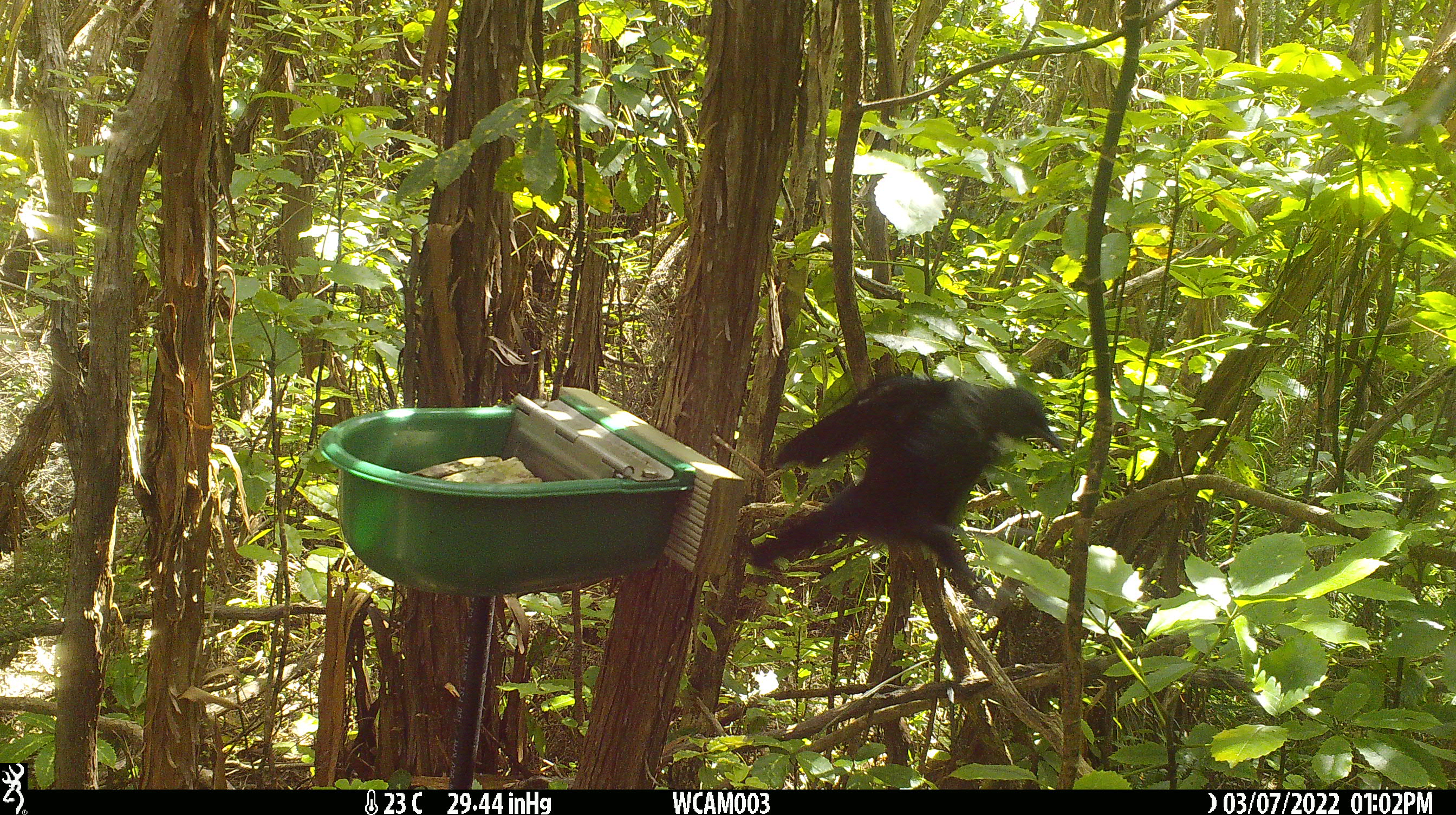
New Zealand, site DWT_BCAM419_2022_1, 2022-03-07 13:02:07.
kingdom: Animalia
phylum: Chordata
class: Aves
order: Passeriformes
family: Meliphagidae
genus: Prosthemadera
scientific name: Prosthemadera novaeseelandiae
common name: tui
Tui (Prosthemadera novaeseelandiae).